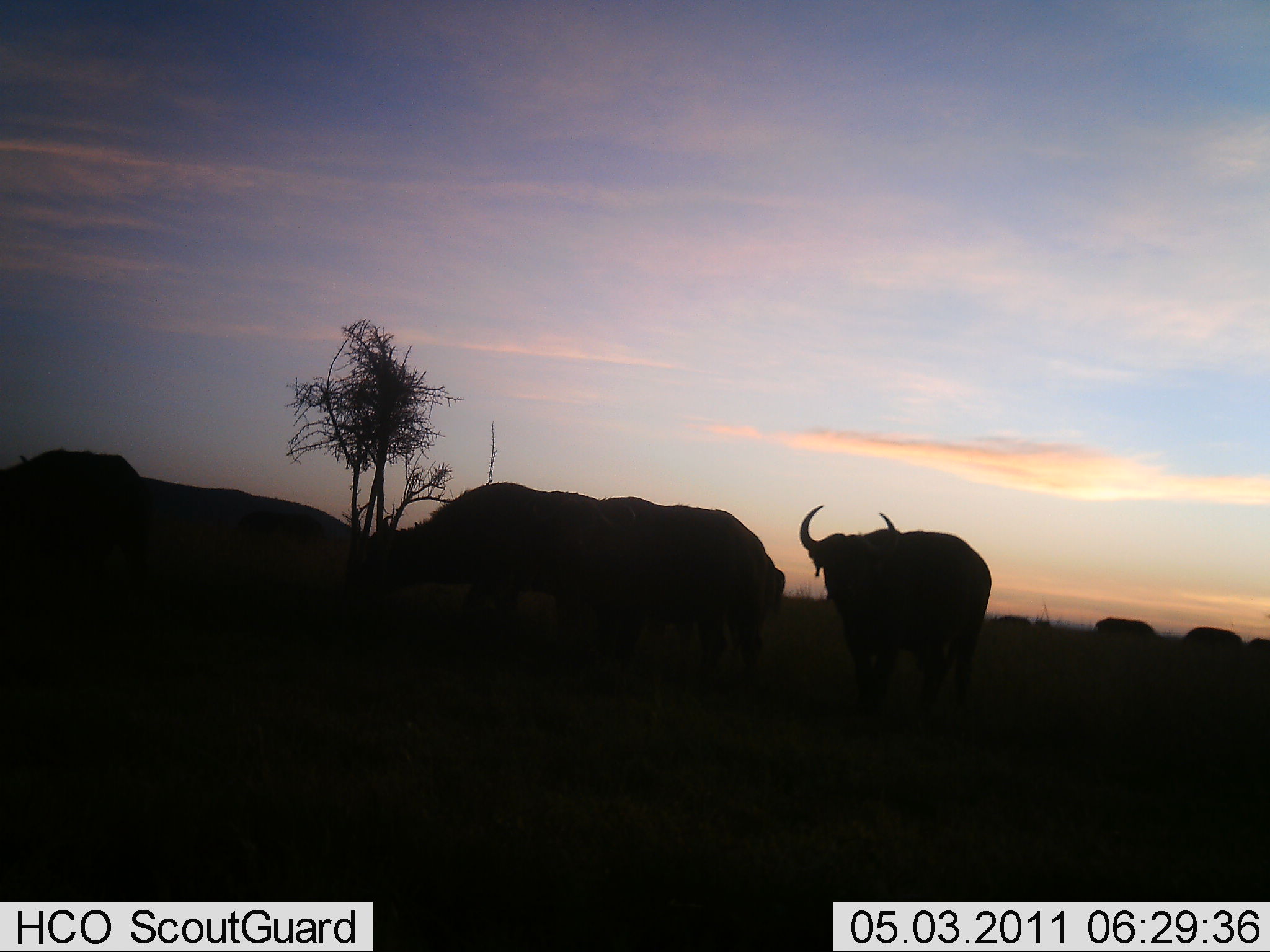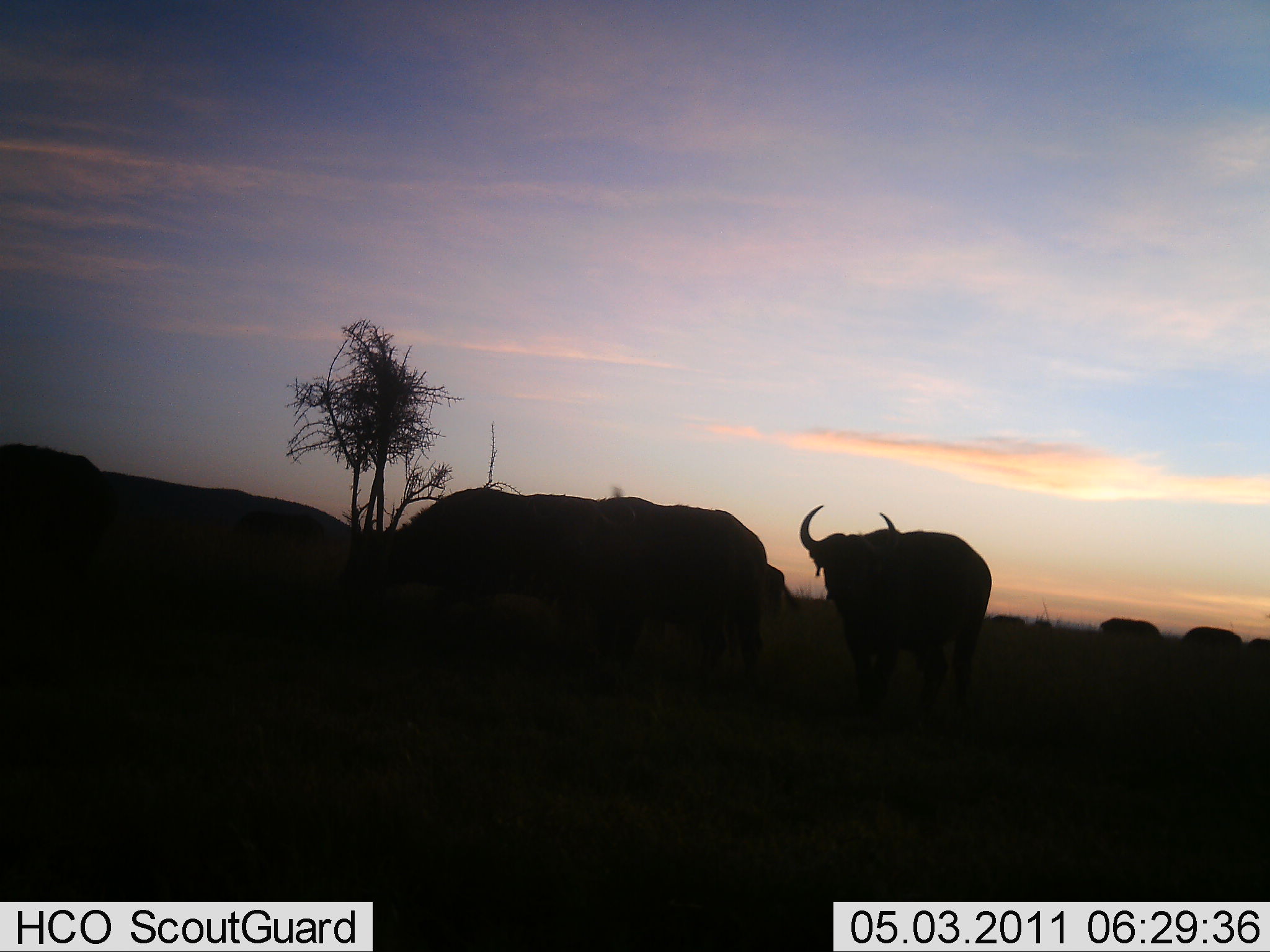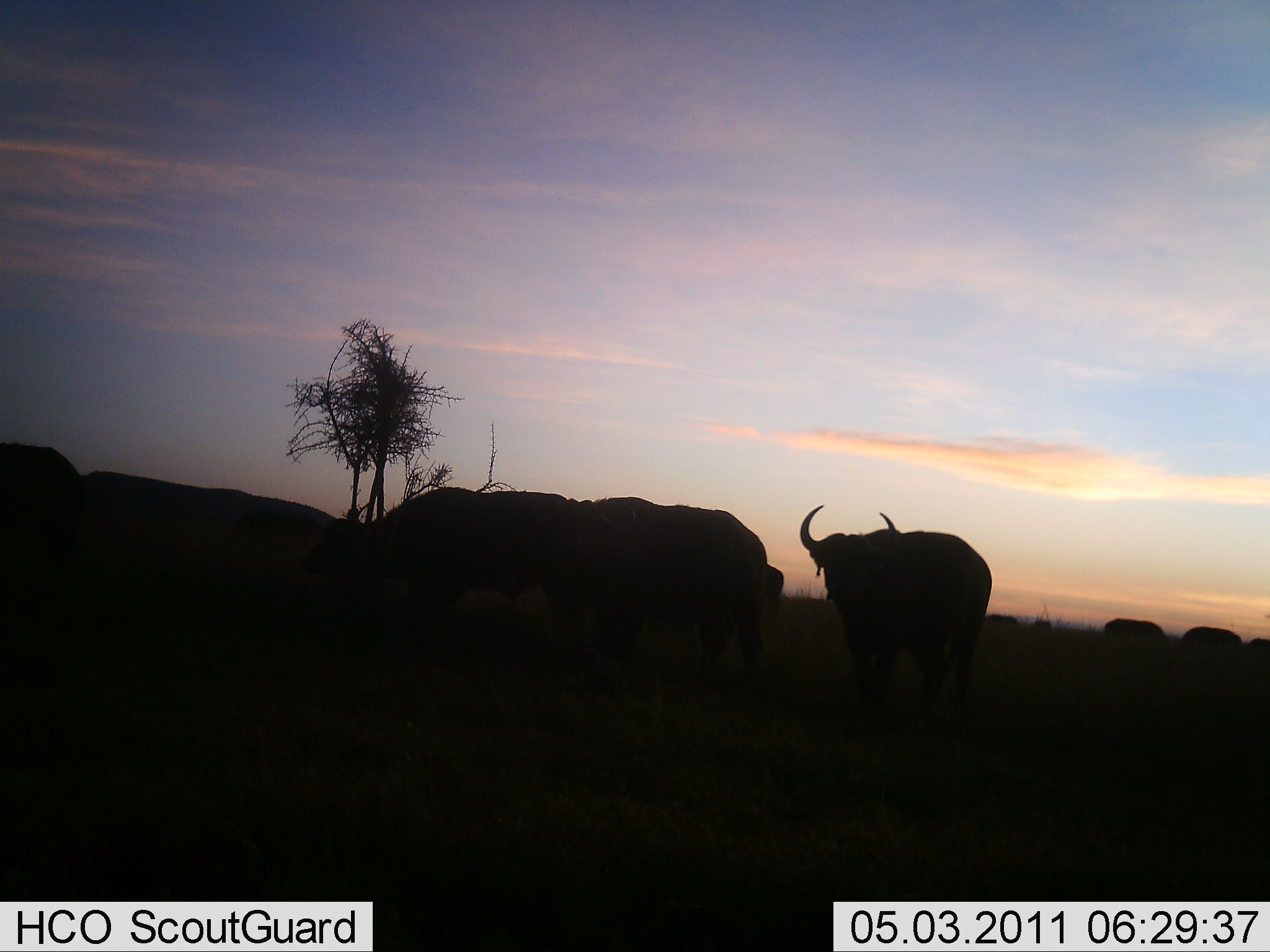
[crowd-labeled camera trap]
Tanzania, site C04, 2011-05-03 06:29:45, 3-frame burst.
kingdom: Animalia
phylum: Chordata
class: Mammalia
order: Artiodactyla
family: Bovidae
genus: Syncerus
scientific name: Syncerus caffer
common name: cape buffalo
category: buffalo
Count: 6.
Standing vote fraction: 50%.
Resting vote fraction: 0%.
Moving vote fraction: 42%.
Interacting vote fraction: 0%.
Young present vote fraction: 0%.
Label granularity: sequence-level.